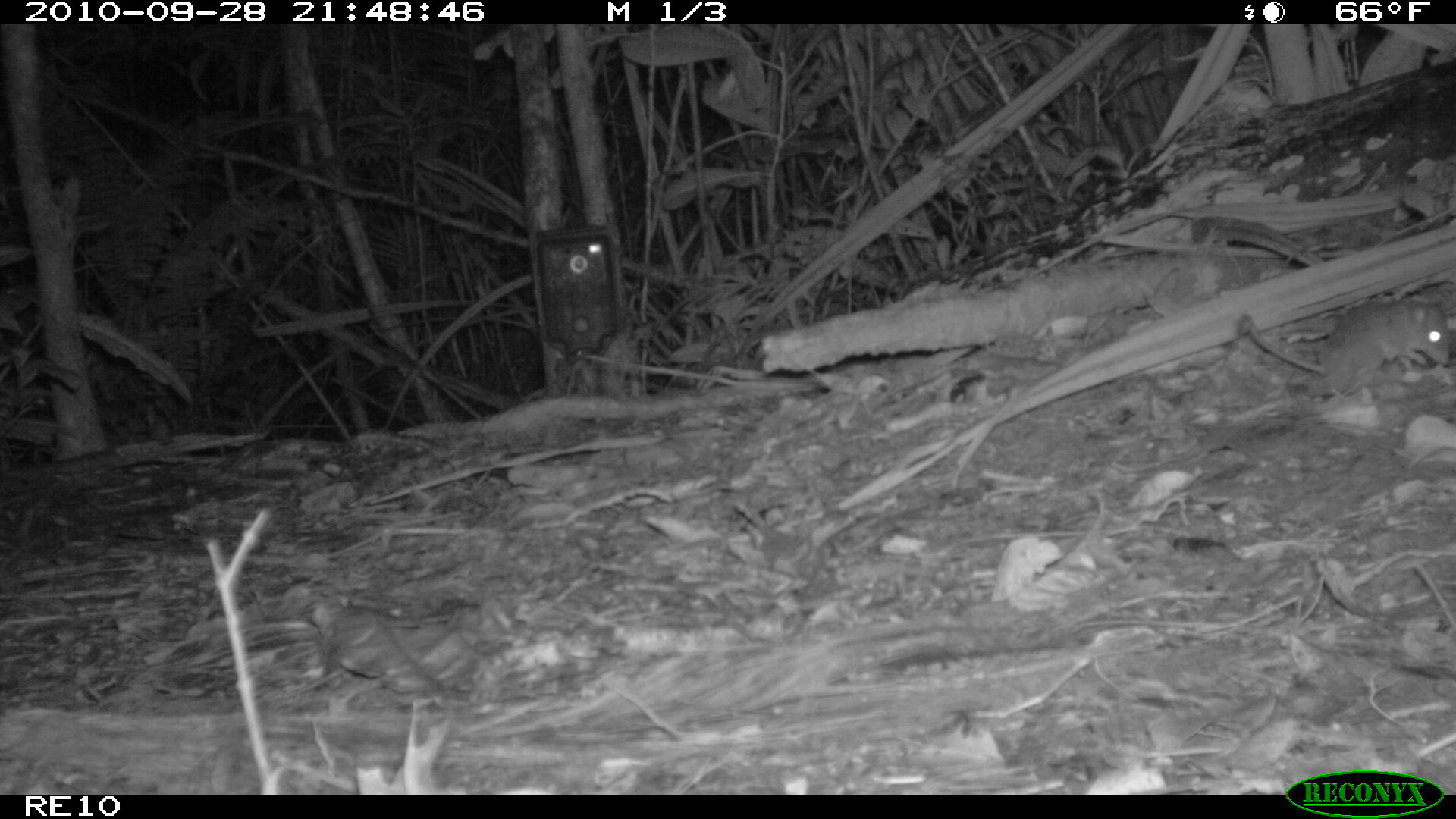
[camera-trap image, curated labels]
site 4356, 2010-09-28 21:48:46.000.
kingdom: Animalia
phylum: Chordata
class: Mammalia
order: Rodentia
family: Muridae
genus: Rattus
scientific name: Rattus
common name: rodent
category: unknown rat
Unknown rat (rodent) (Rattus), count 1.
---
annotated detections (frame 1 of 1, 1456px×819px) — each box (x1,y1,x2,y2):
unknown rat: (1238,303,1451,399)